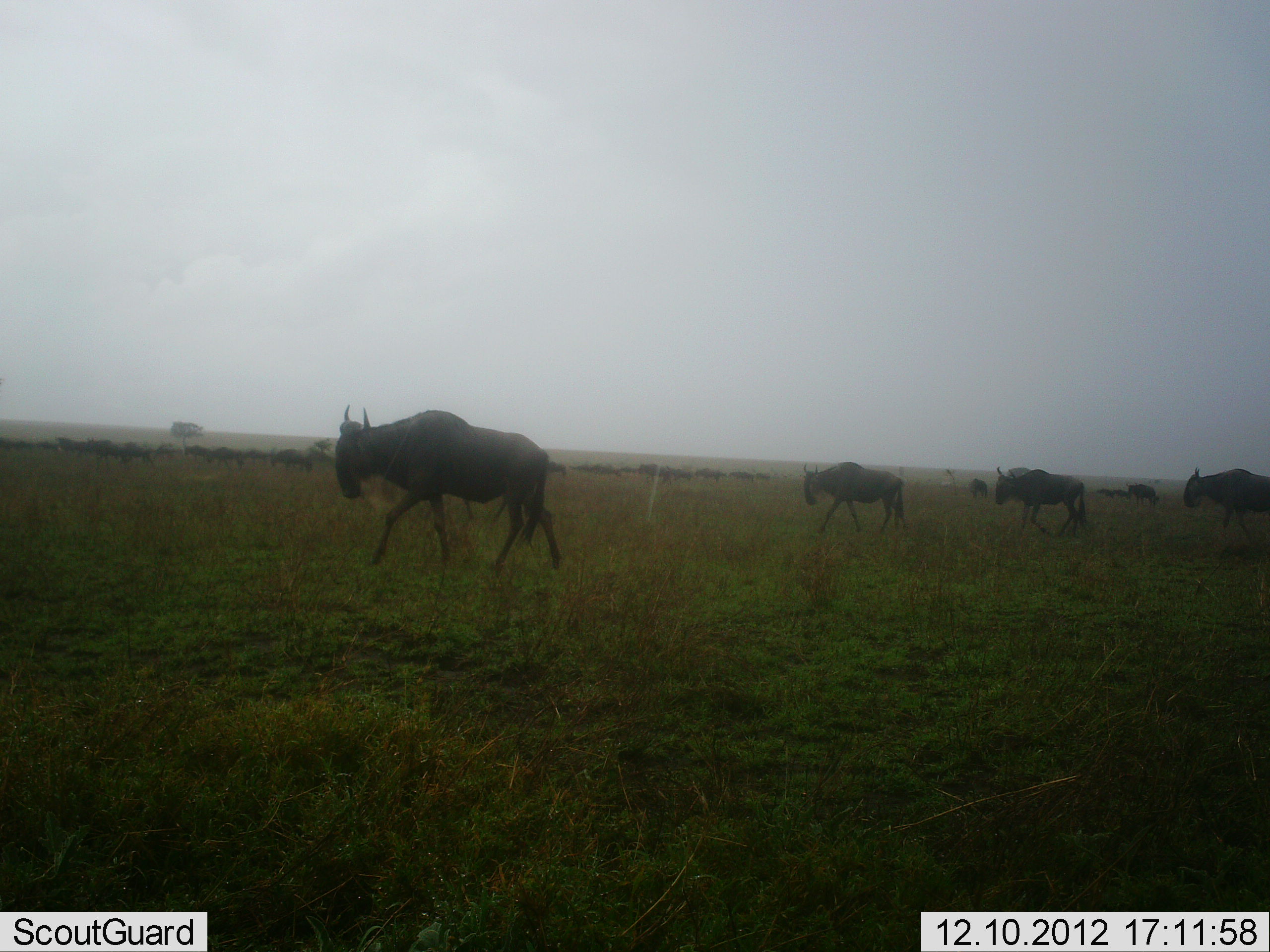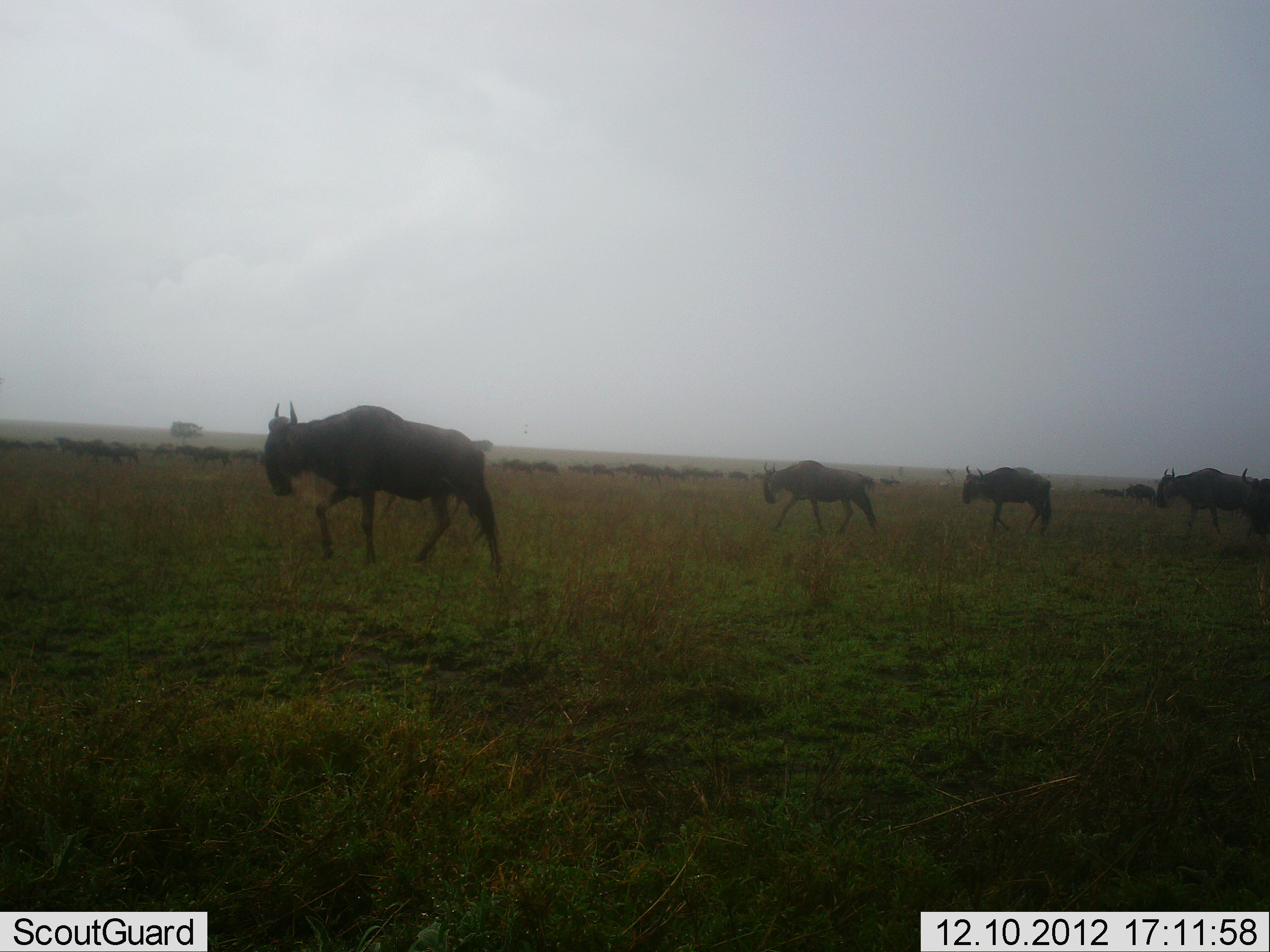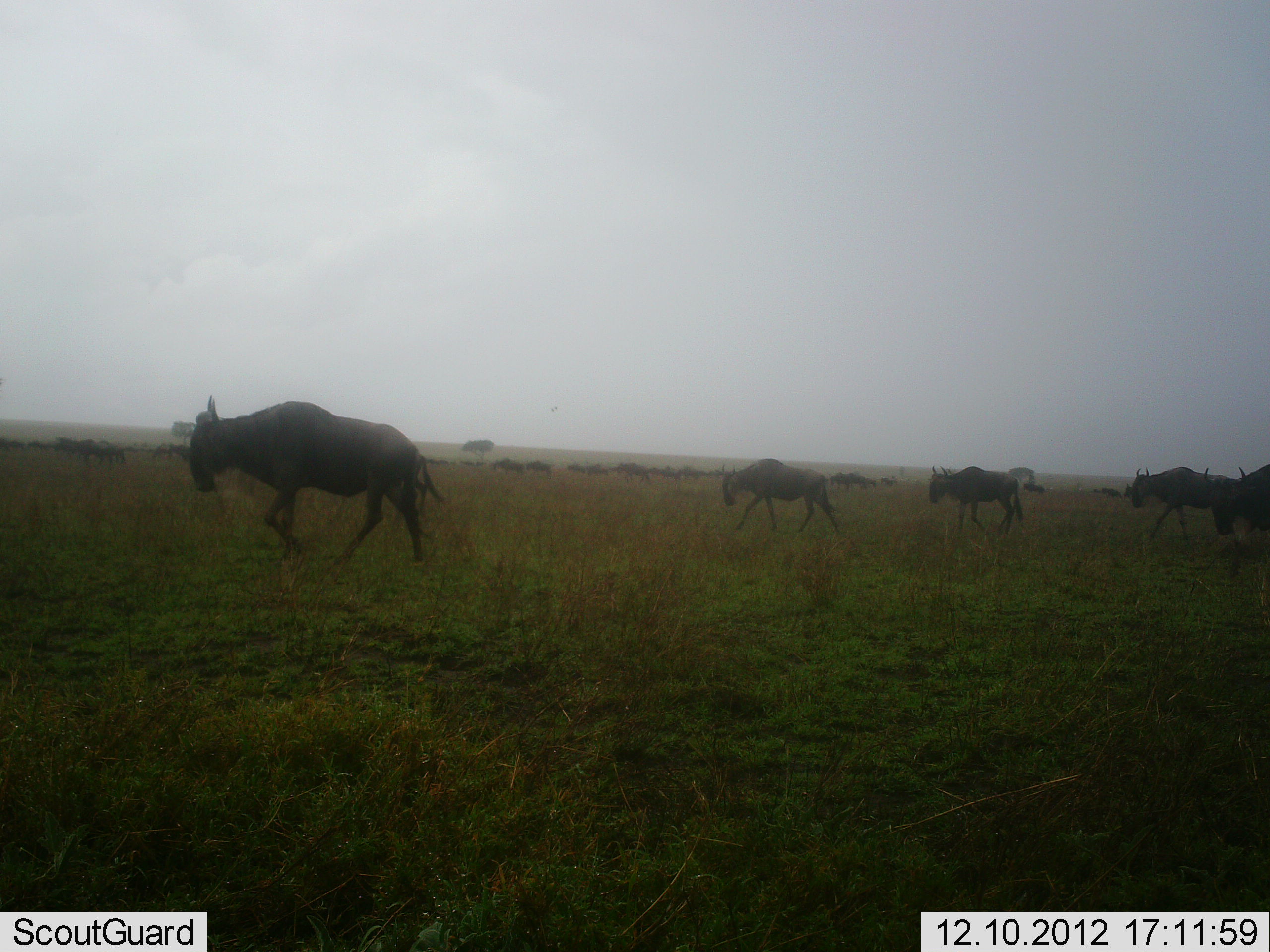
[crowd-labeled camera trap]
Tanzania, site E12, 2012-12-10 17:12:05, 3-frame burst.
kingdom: Animalia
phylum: Chordata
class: Mammalia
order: Artiodactyla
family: Bovidae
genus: Connochaetes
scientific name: Connochaetes taurinus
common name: blue wildebeest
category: wildebeest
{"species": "wildebeest (blue wildebeest) (Connochaetes taurinus)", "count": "51+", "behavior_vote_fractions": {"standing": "20%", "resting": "0%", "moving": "100%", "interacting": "0%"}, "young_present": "10%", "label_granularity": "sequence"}